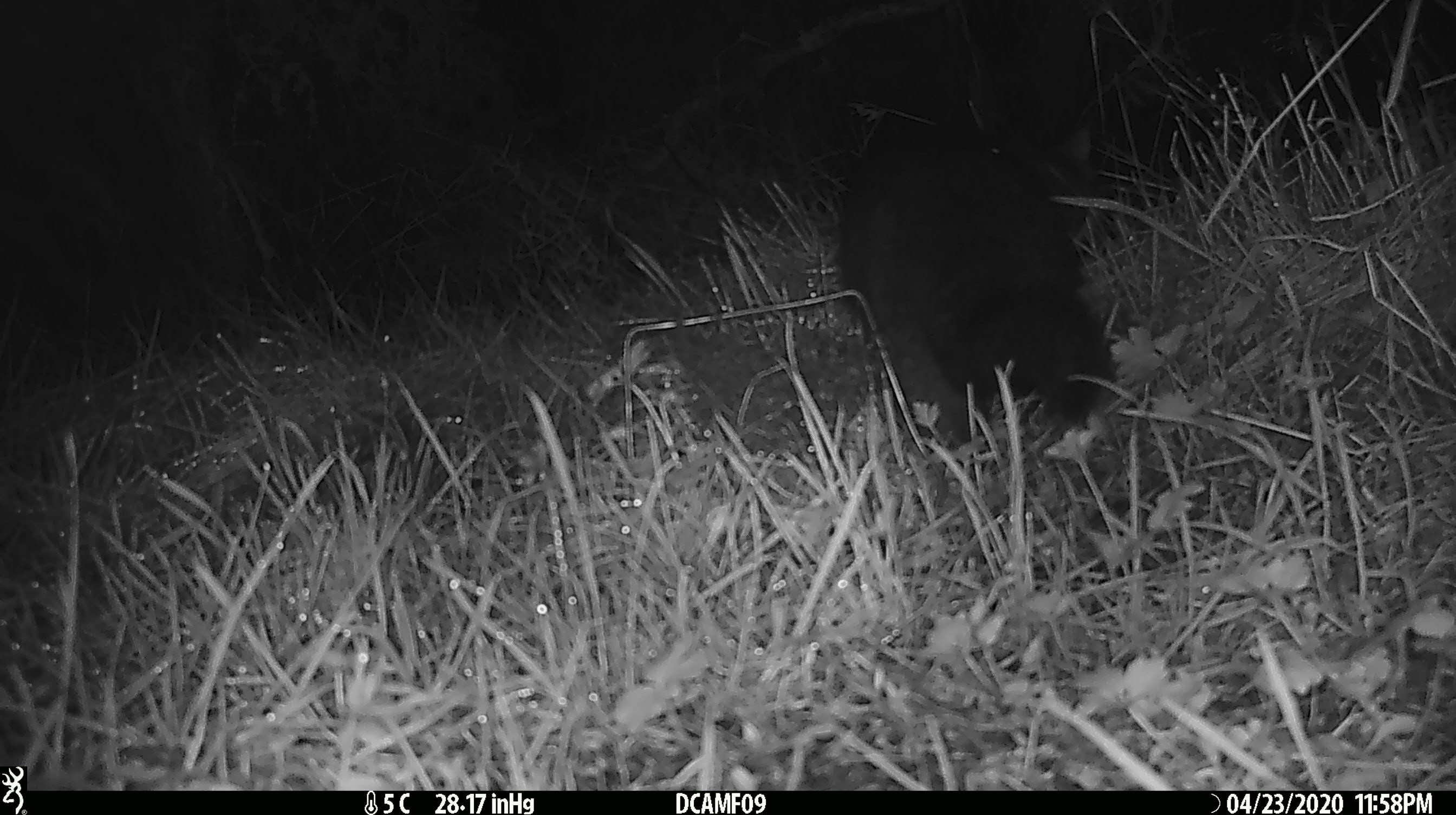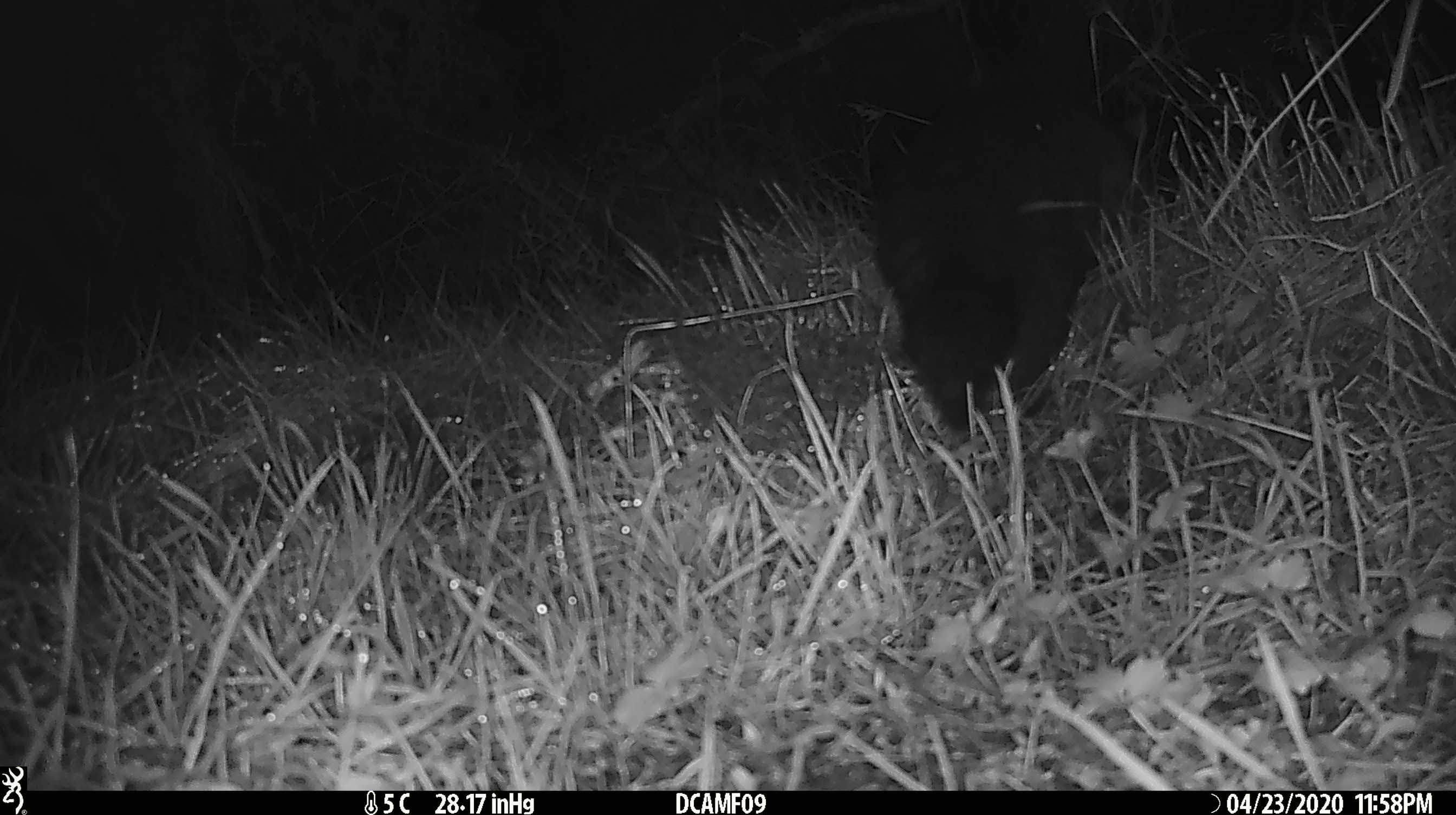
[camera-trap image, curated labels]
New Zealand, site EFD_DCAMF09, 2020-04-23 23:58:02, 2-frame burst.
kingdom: Animalia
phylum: Chordata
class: Mammalia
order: Diprotodontia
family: Phalangeridae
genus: Trichosurus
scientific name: Trichosurus vulpecula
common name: common brushtail possum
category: possum